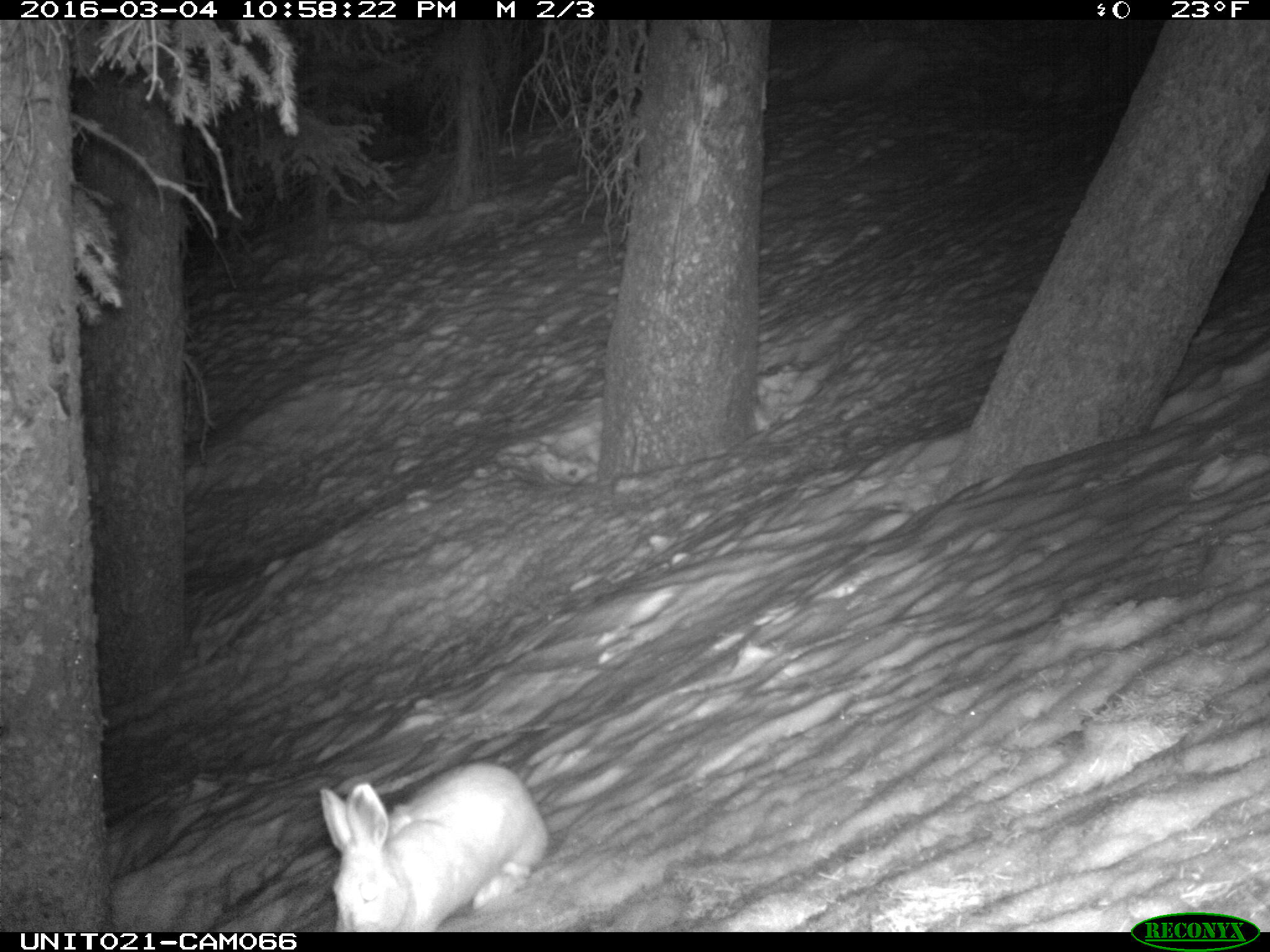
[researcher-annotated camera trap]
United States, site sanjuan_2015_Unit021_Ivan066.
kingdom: Animalia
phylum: Chordata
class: Mammalia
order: Lagomorpha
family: Leporidae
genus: Lepus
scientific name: Lepus americanus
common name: snowshoe hare